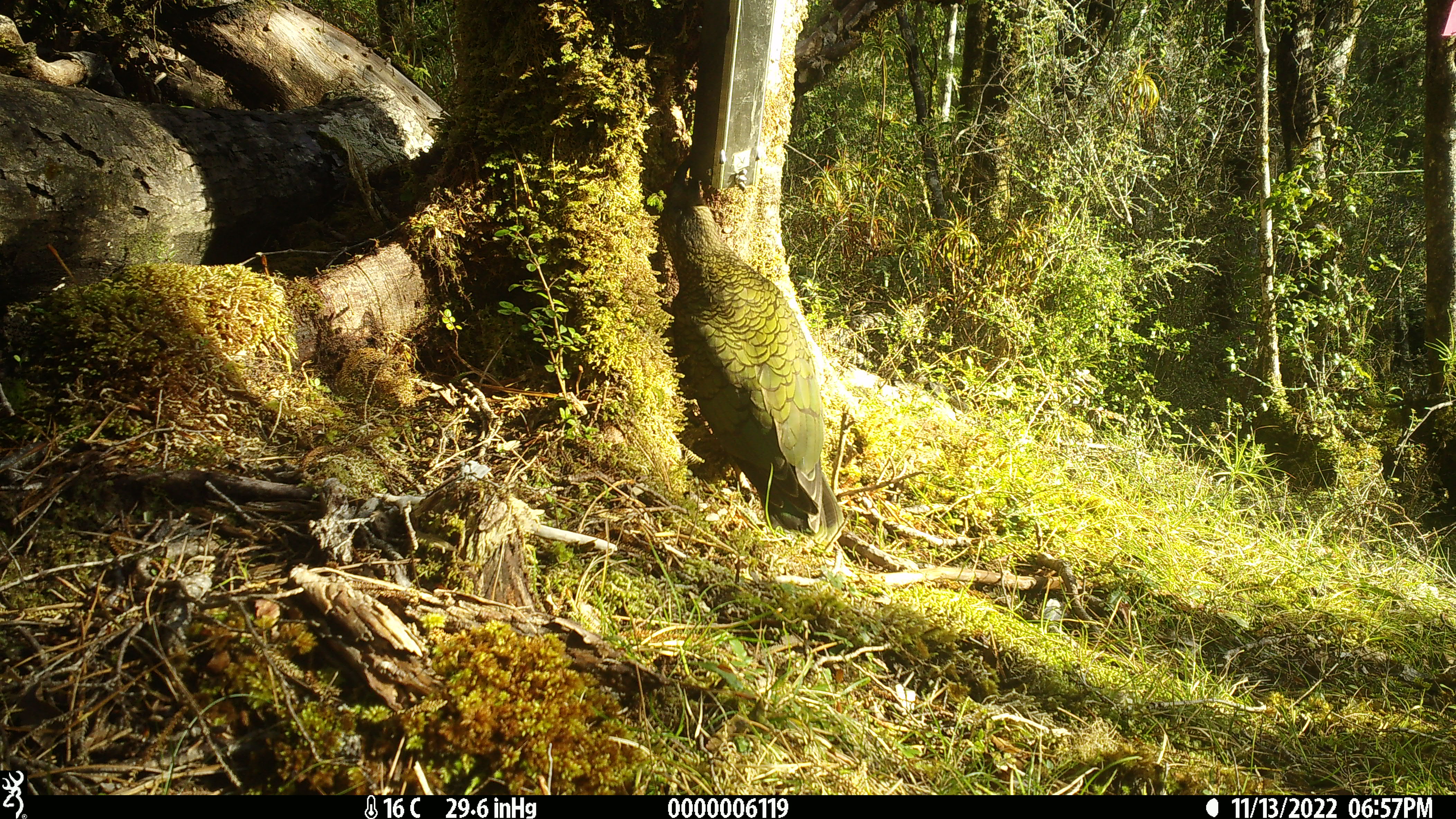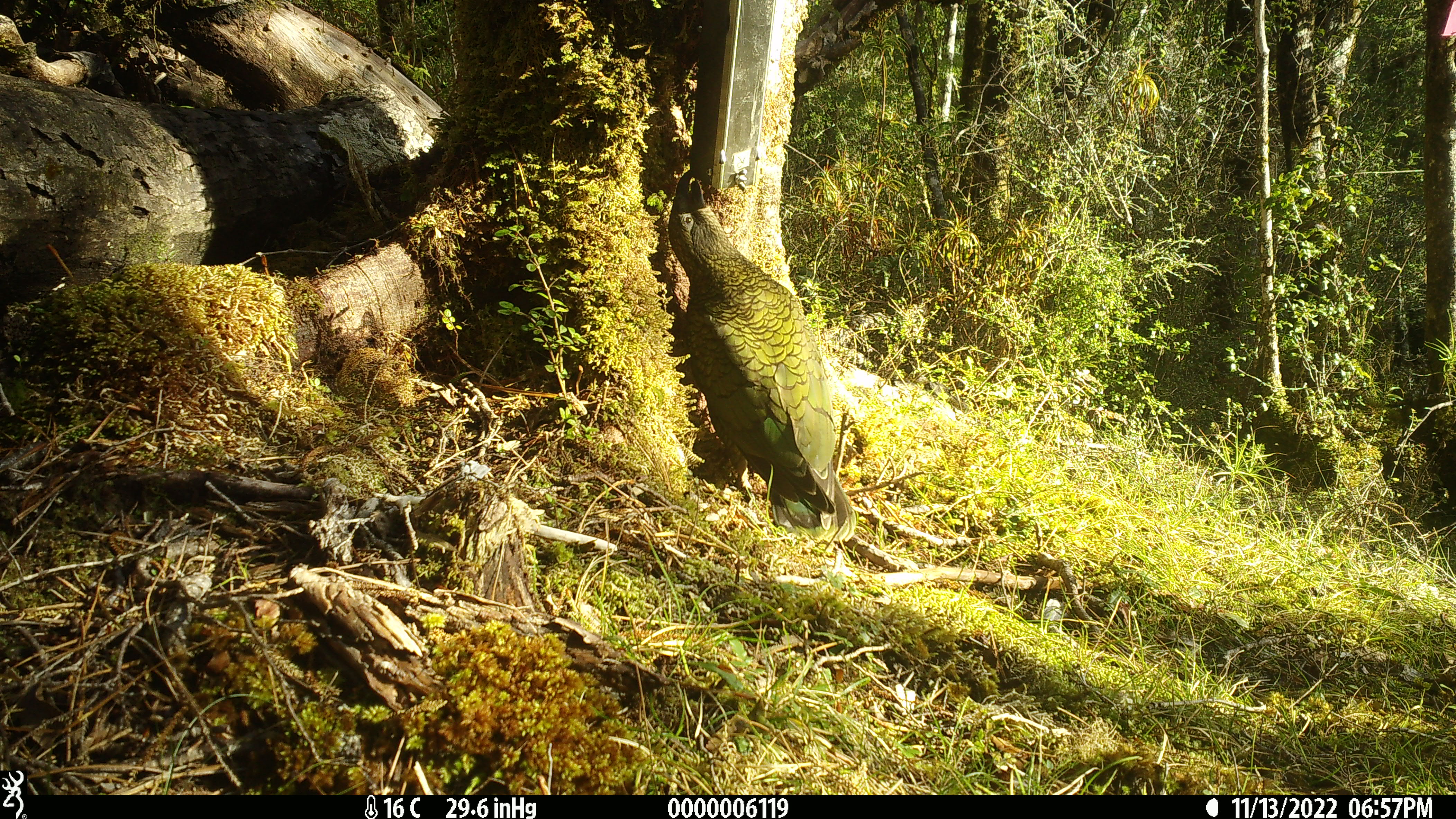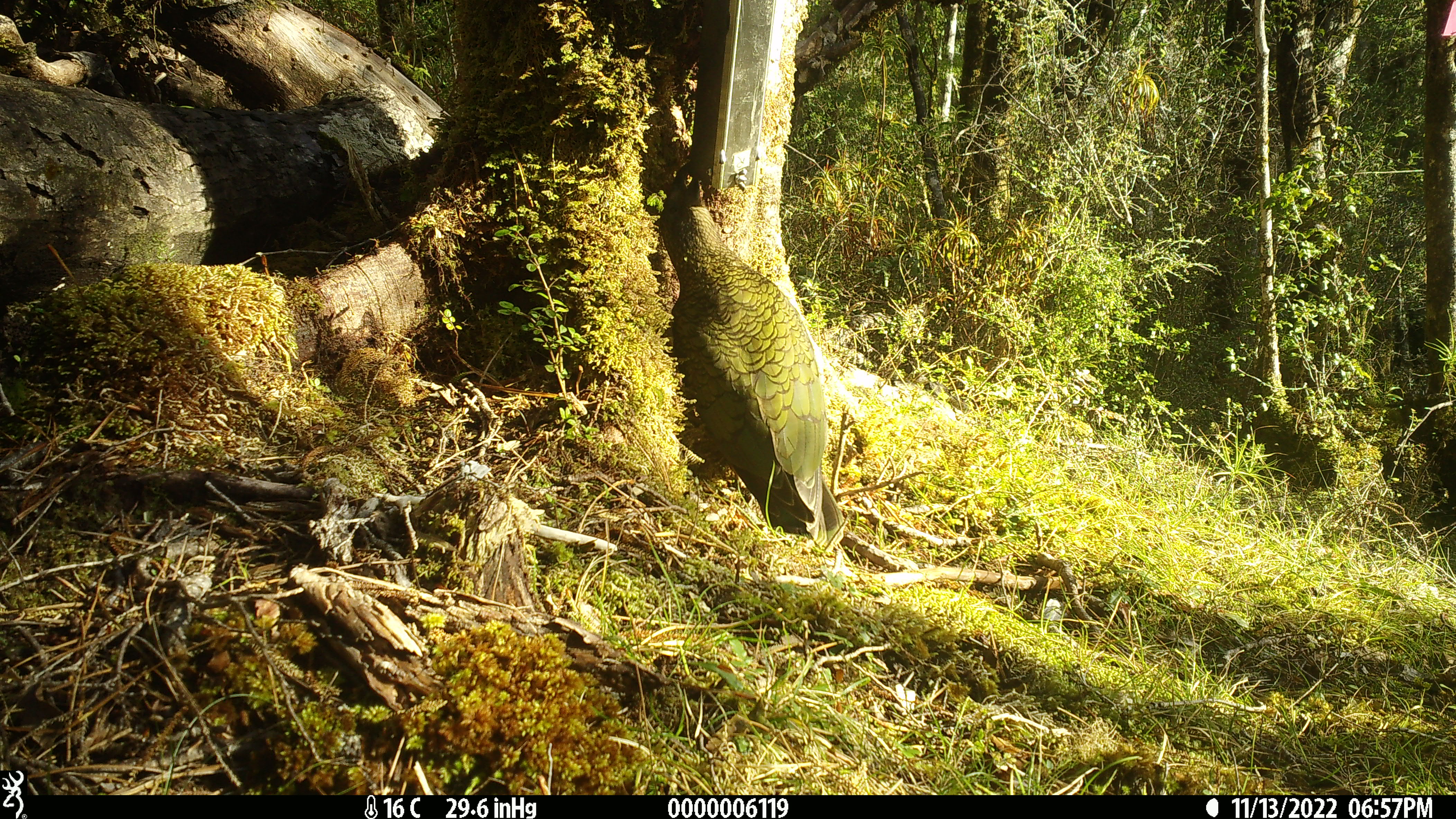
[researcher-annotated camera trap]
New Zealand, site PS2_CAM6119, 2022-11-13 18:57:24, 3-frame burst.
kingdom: Animalia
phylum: Chordata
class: Aves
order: Psittaciformes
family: Strigopidae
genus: Nestor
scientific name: Nestor notabilis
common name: kea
Kea (Nestor notabilis).